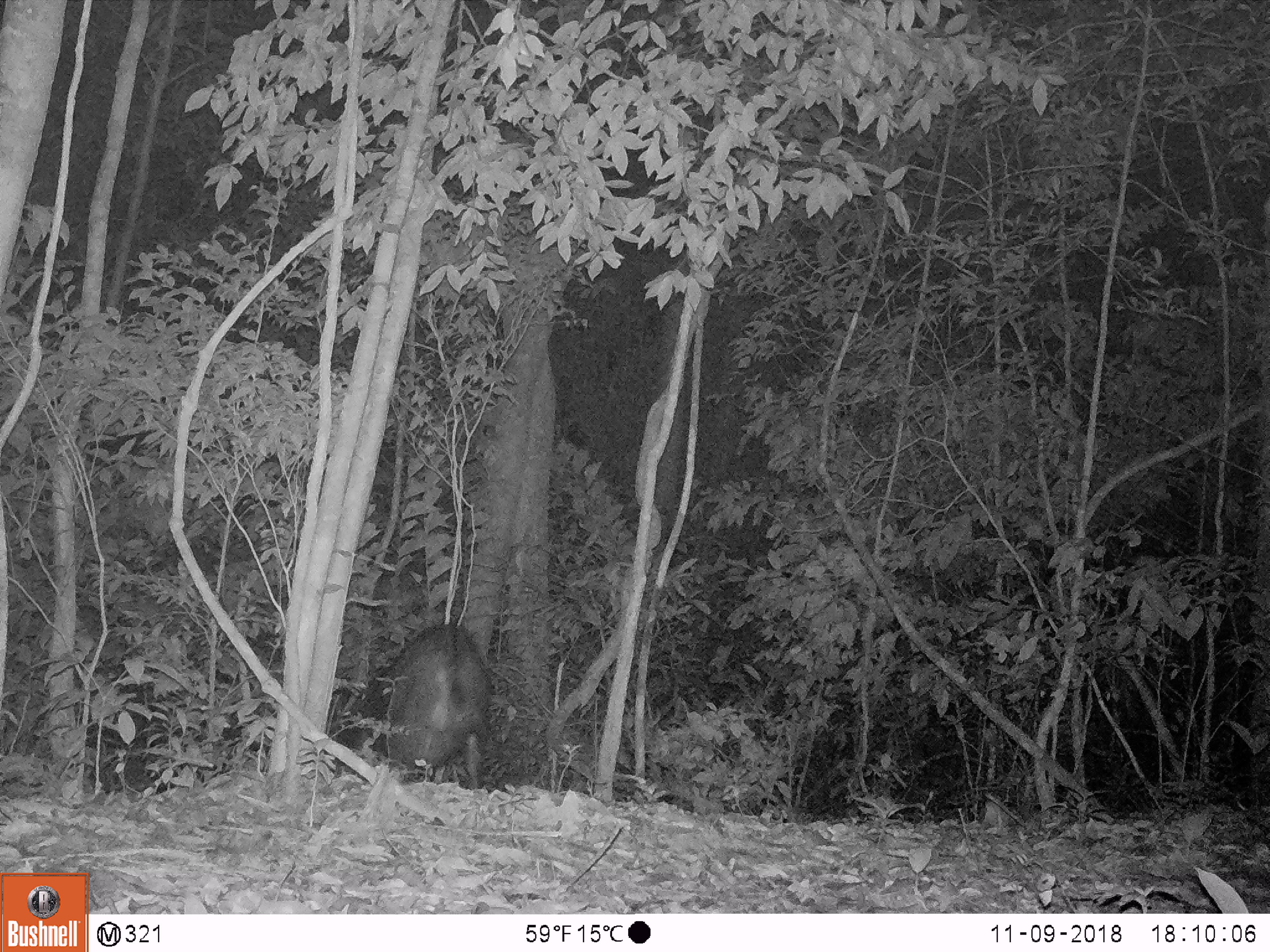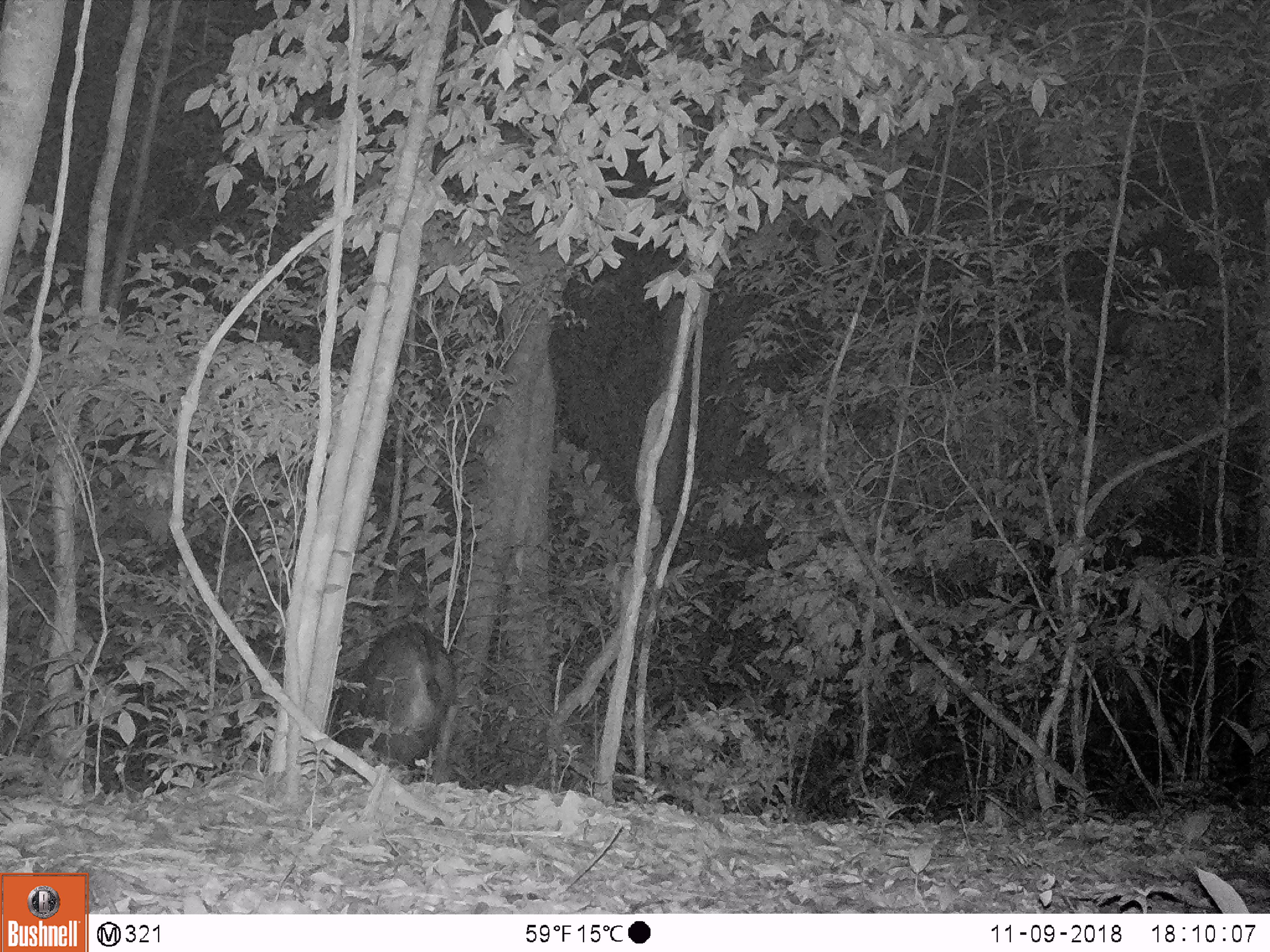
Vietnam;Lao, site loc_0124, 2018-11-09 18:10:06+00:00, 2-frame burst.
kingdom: Animalia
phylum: Chordata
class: Mammalia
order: Artiodactyla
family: Bovidae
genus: Capricornis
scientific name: Capricornis sumatraensis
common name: chinese serow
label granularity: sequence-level